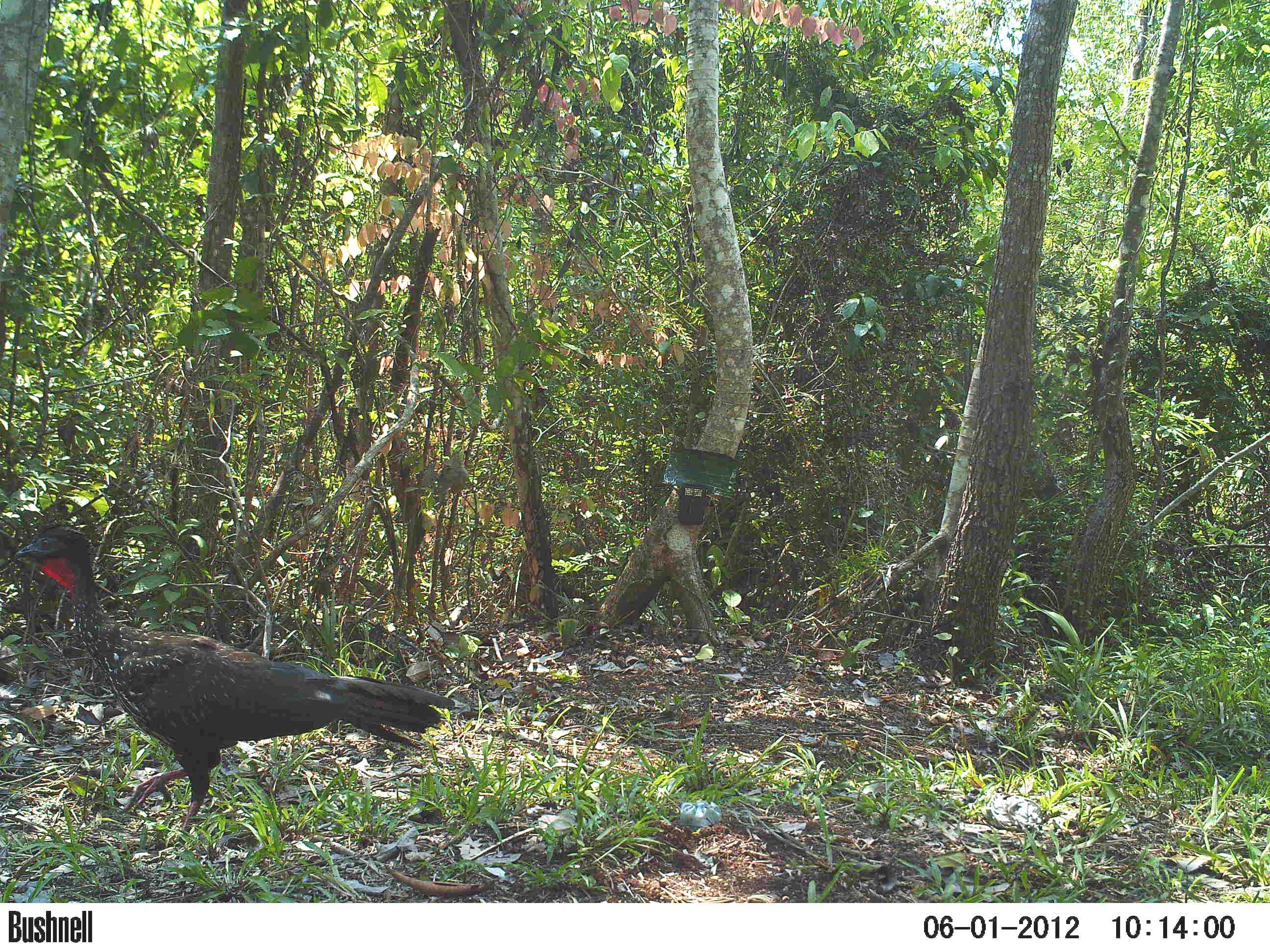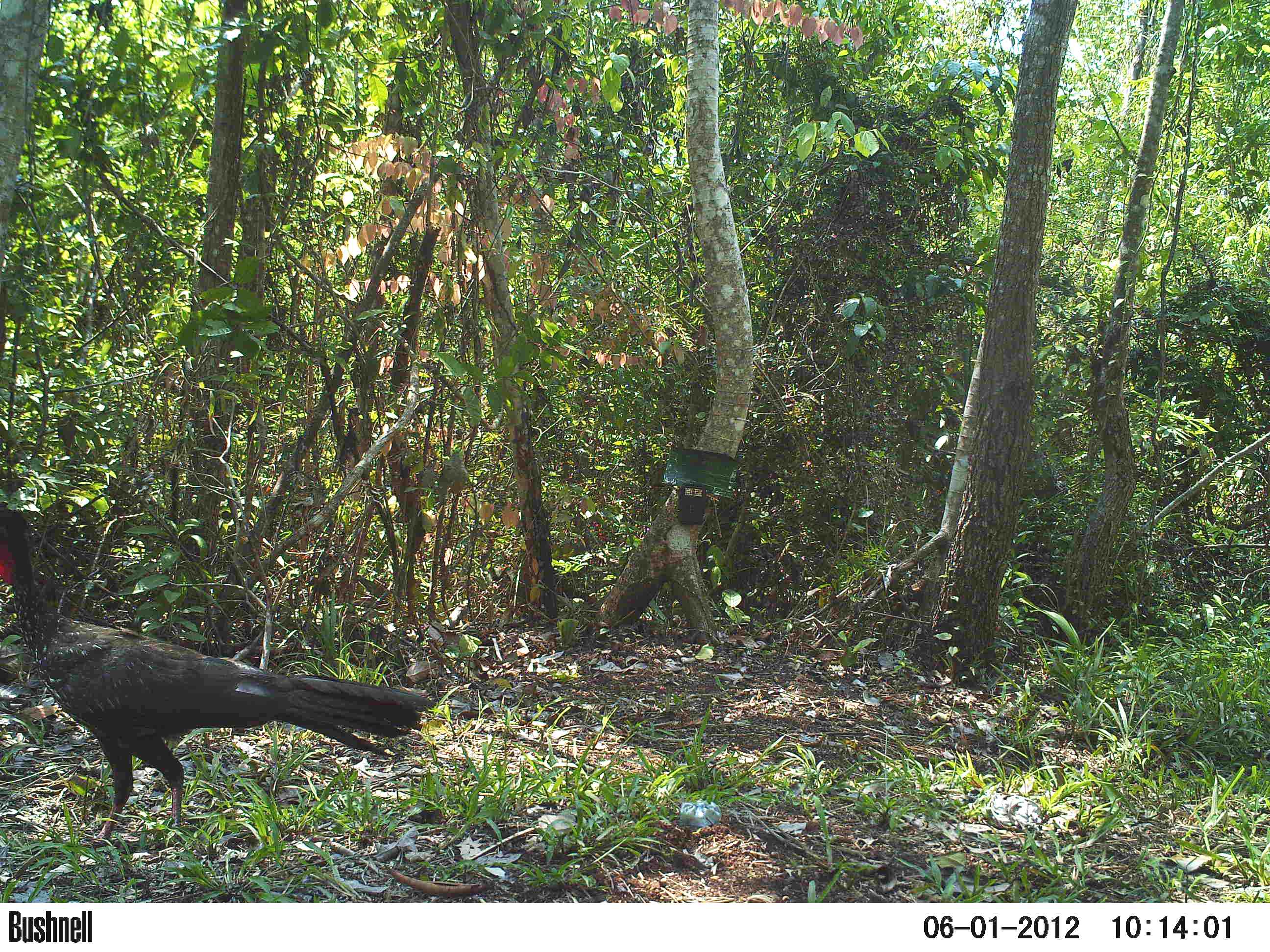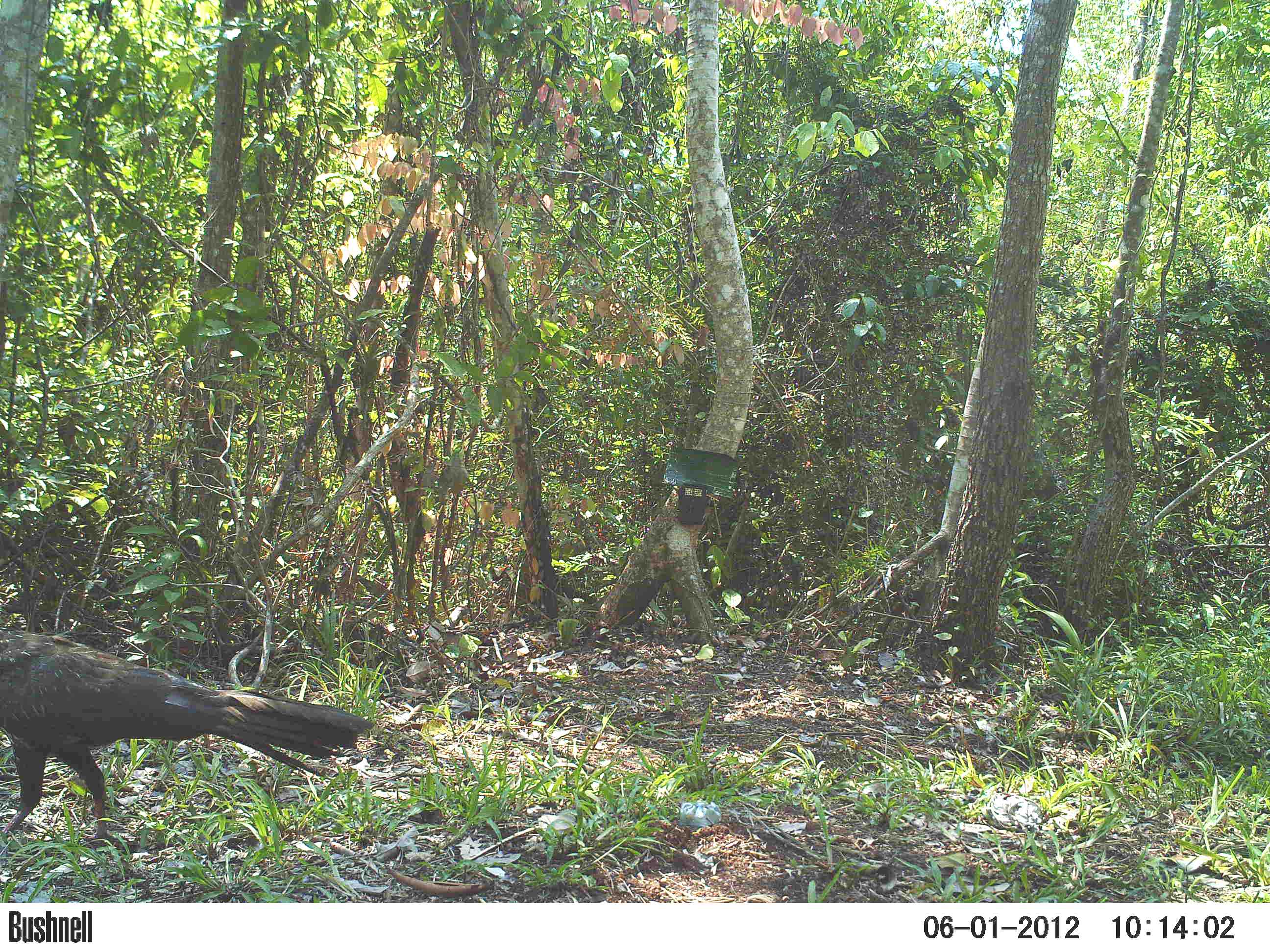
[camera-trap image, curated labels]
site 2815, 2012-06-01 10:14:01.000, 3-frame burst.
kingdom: Animalia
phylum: Chordata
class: Aves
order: Galliformes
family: Cracidae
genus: Penelope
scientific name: Penelope purpurascens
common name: crested guan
Penelope purpurascens (crested guan), count 1, age adult.